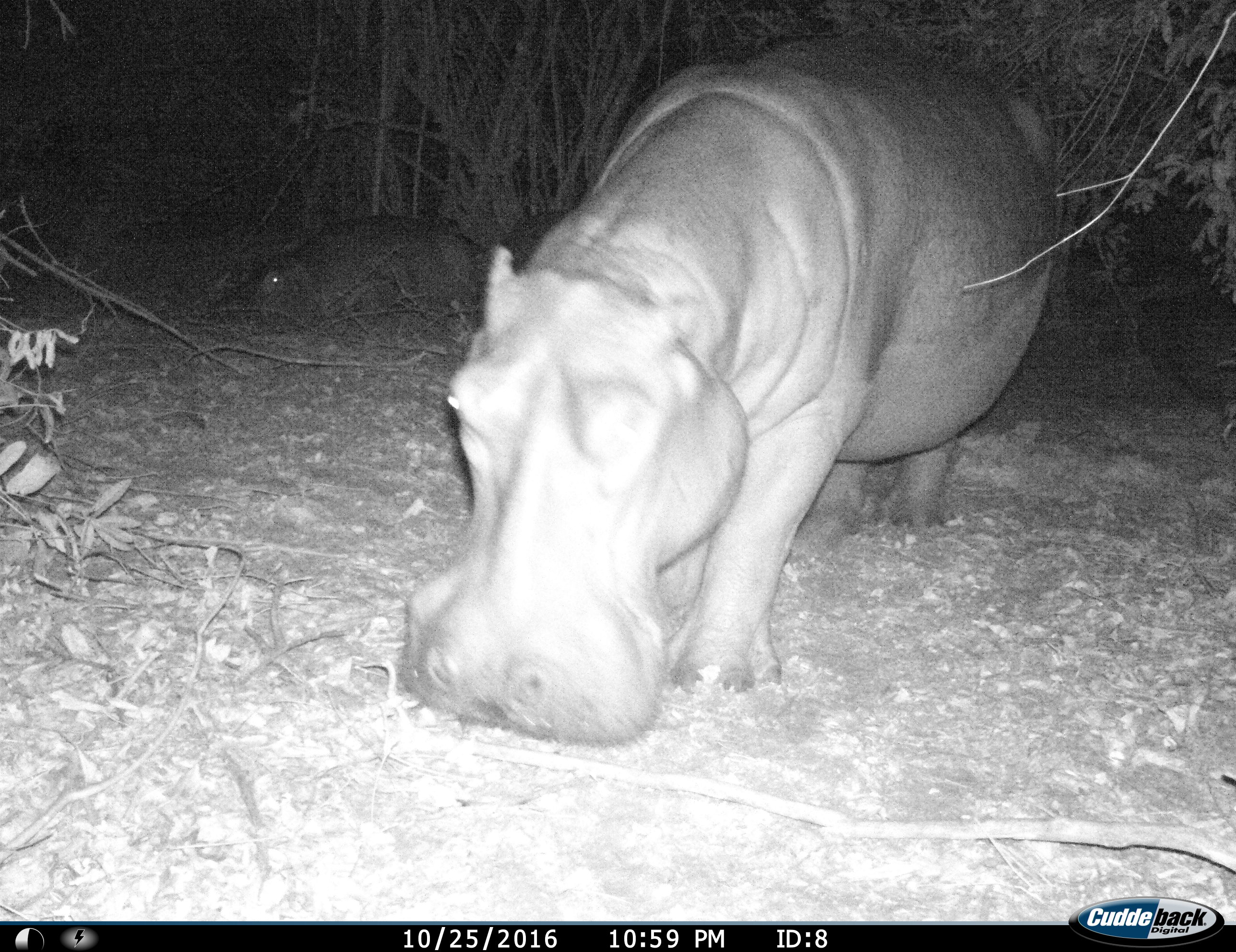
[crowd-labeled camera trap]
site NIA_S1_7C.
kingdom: Animalia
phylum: Chordata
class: Mammalia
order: Artiodactyla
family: Hippopotamidae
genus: Hippopotamus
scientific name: Hippopotamus amphibius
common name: hippopotamus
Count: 2.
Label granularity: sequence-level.